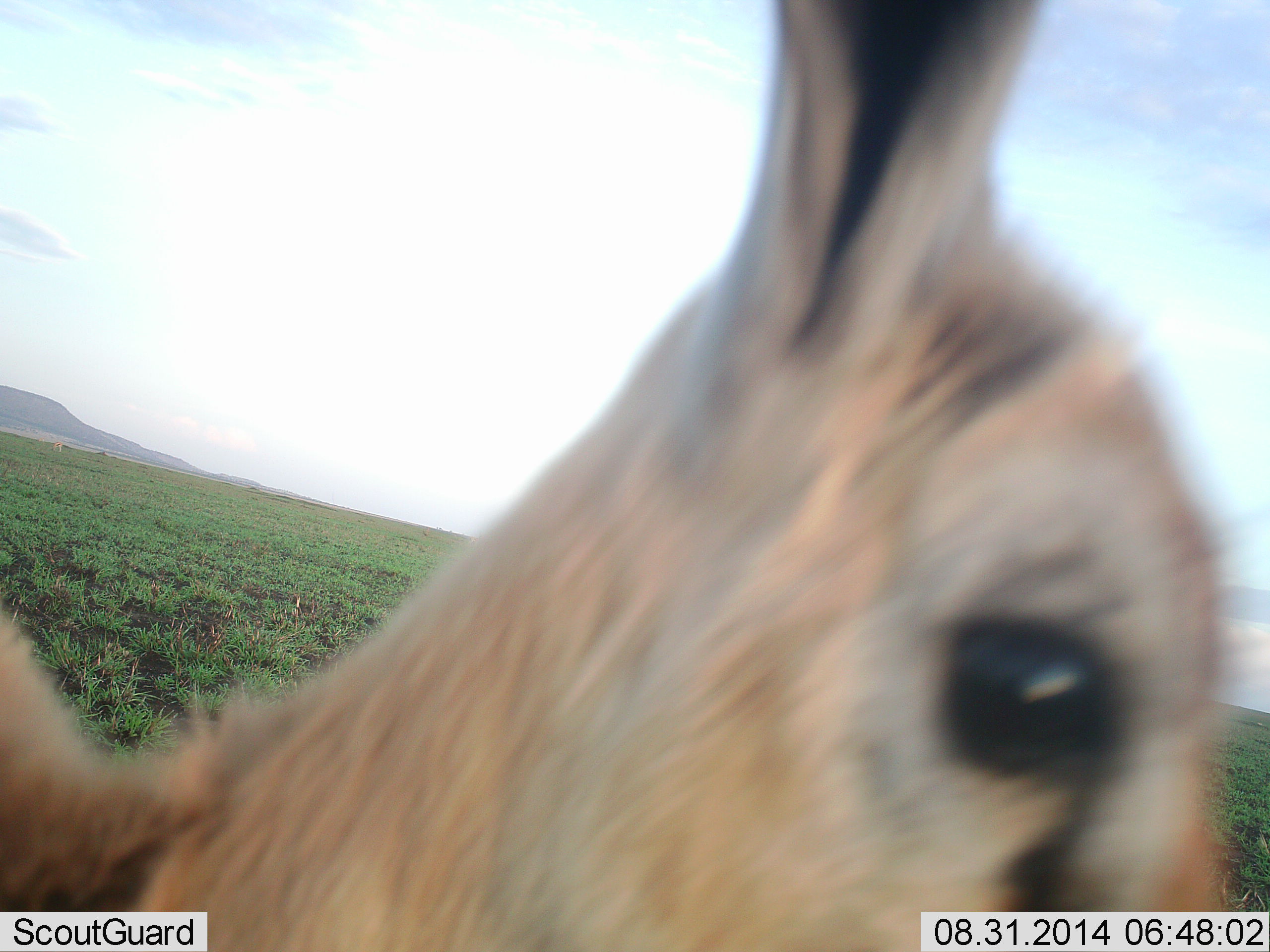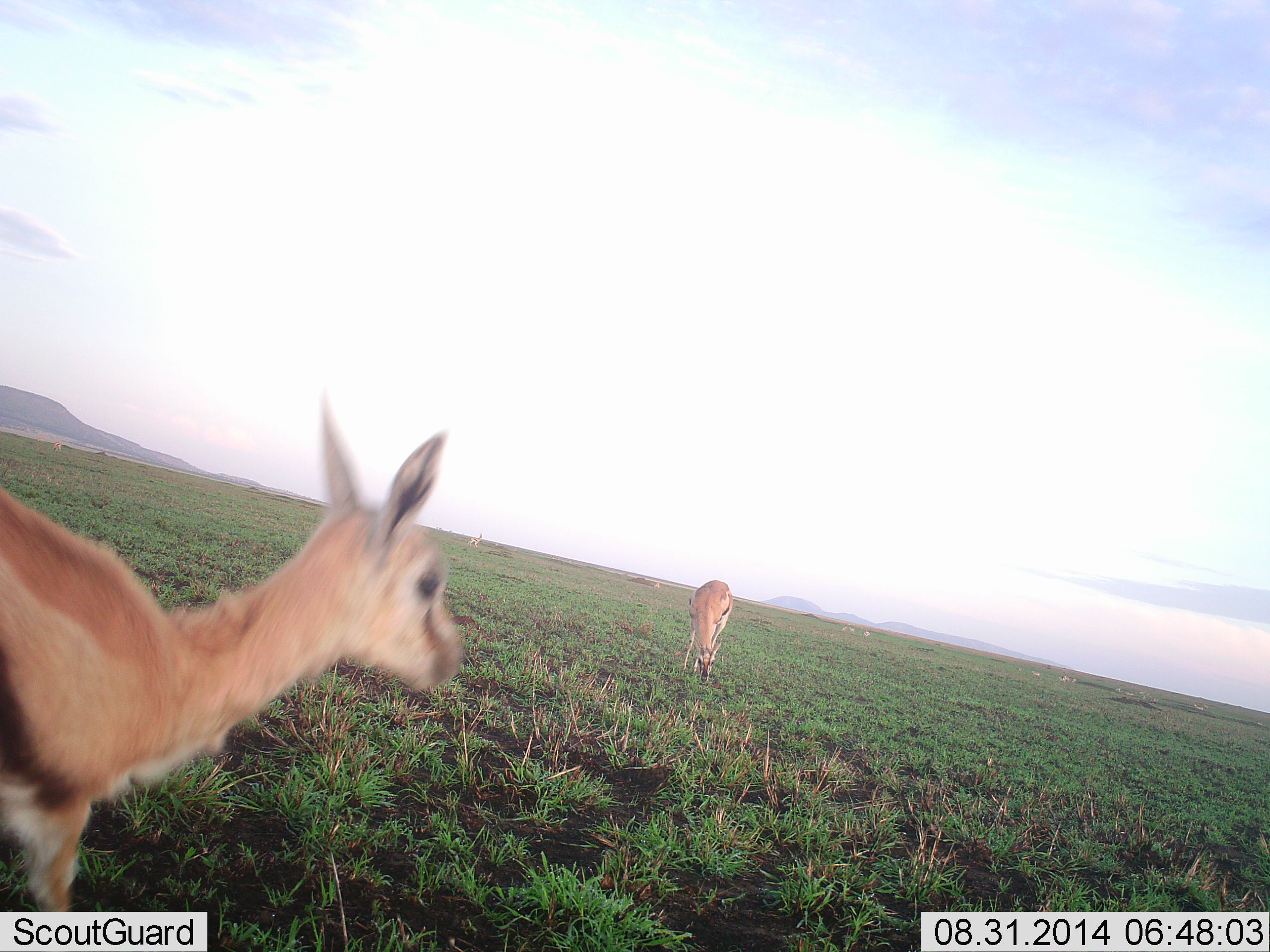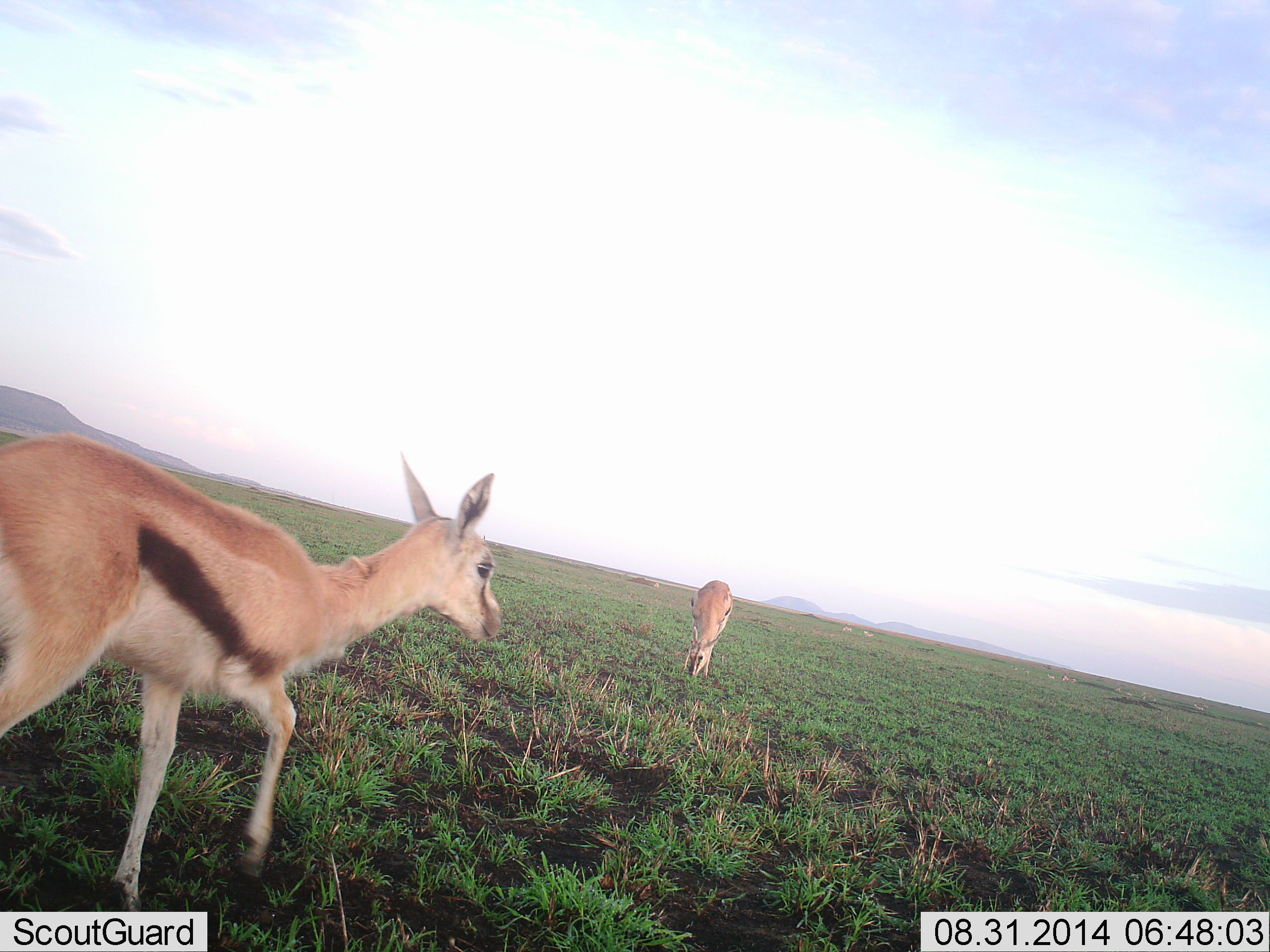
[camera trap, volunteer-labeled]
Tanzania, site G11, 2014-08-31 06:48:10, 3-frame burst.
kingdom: Animalia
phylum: Chordata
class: Mammalia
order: Artiodactyla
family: Bovidae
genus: Eudorcas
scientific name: Eudorcas thomsonii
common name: thomson's gazelle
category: gazellethomsons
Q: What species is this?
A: Gazellethomsons (thomson's gazelle) (Eudorcas thomsonii).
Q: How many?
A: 2.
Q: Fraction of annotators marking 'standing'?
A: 30%.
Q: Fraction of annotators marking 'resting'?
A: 0%.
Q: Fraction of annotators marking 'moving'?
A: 60%.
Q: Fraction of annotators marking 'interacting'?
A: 10%.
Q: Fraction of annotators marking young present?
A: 30%.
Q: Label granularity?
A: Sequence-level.